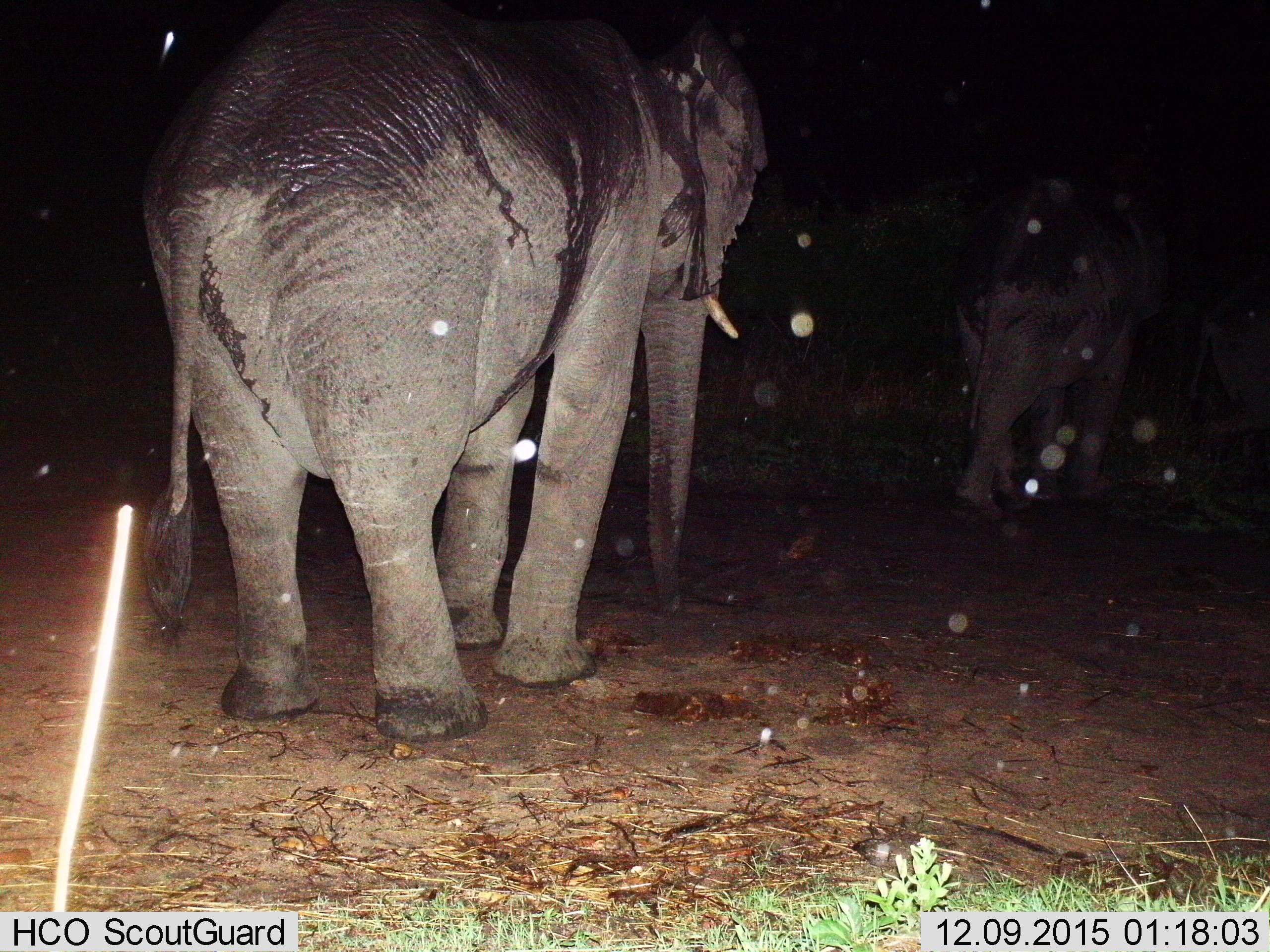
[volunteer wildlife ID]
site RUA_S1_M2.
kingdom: Animalia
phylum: Chordata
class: Mammalia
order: Proboscidea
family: Elephantidae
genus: Loxodonta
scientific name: Loxodonta africana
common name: african bush elephant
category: elephant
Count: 3.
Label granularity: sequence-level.